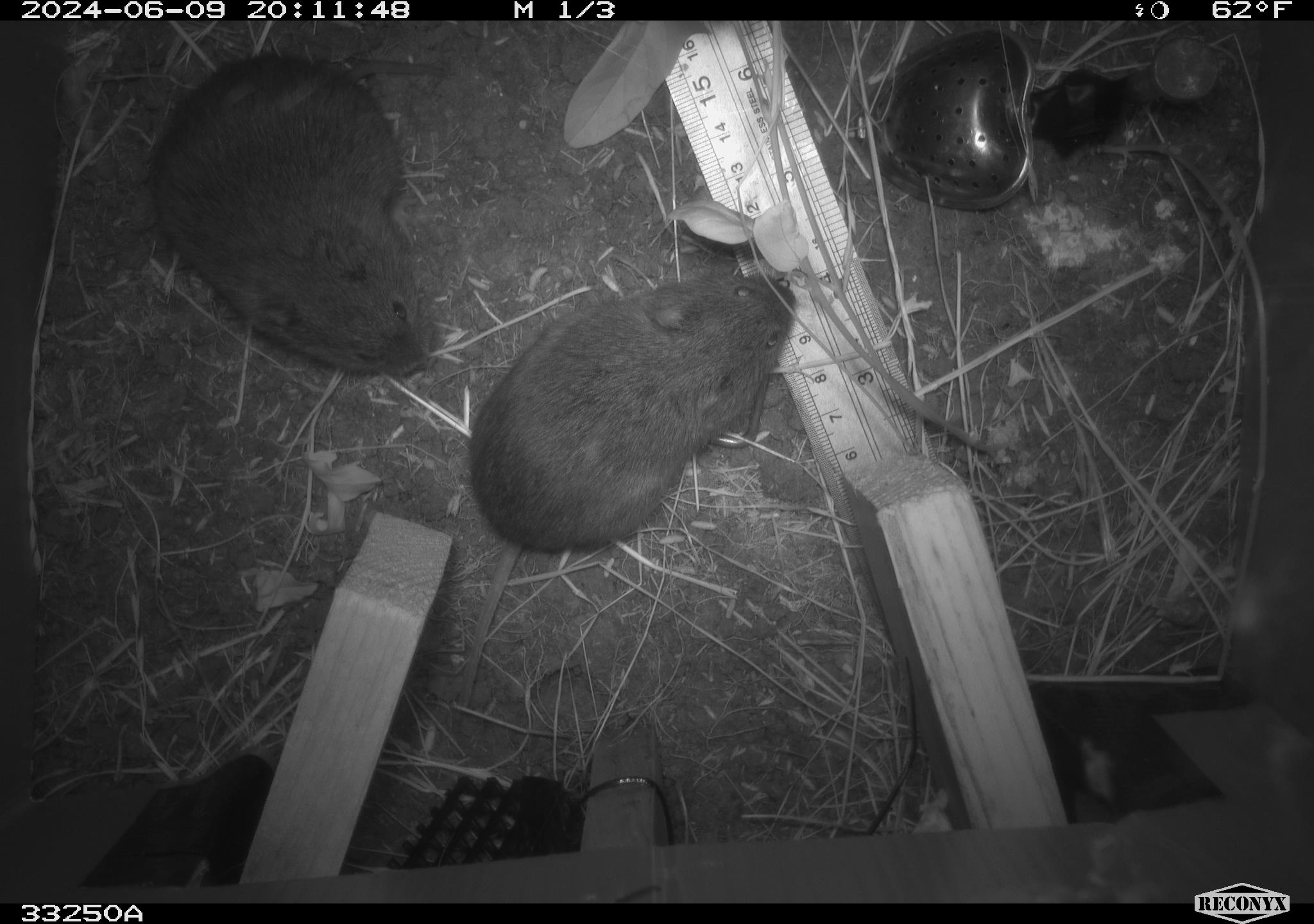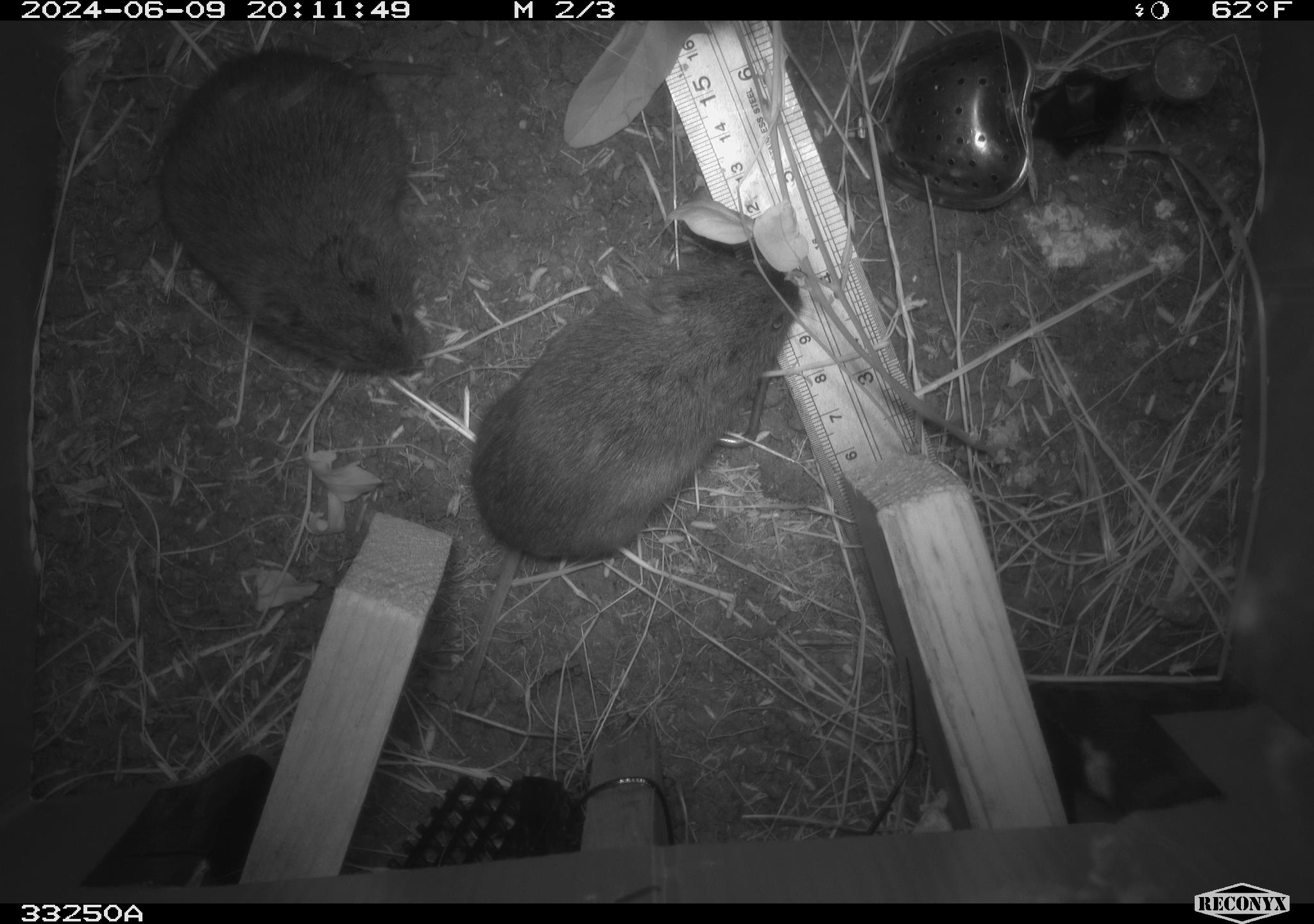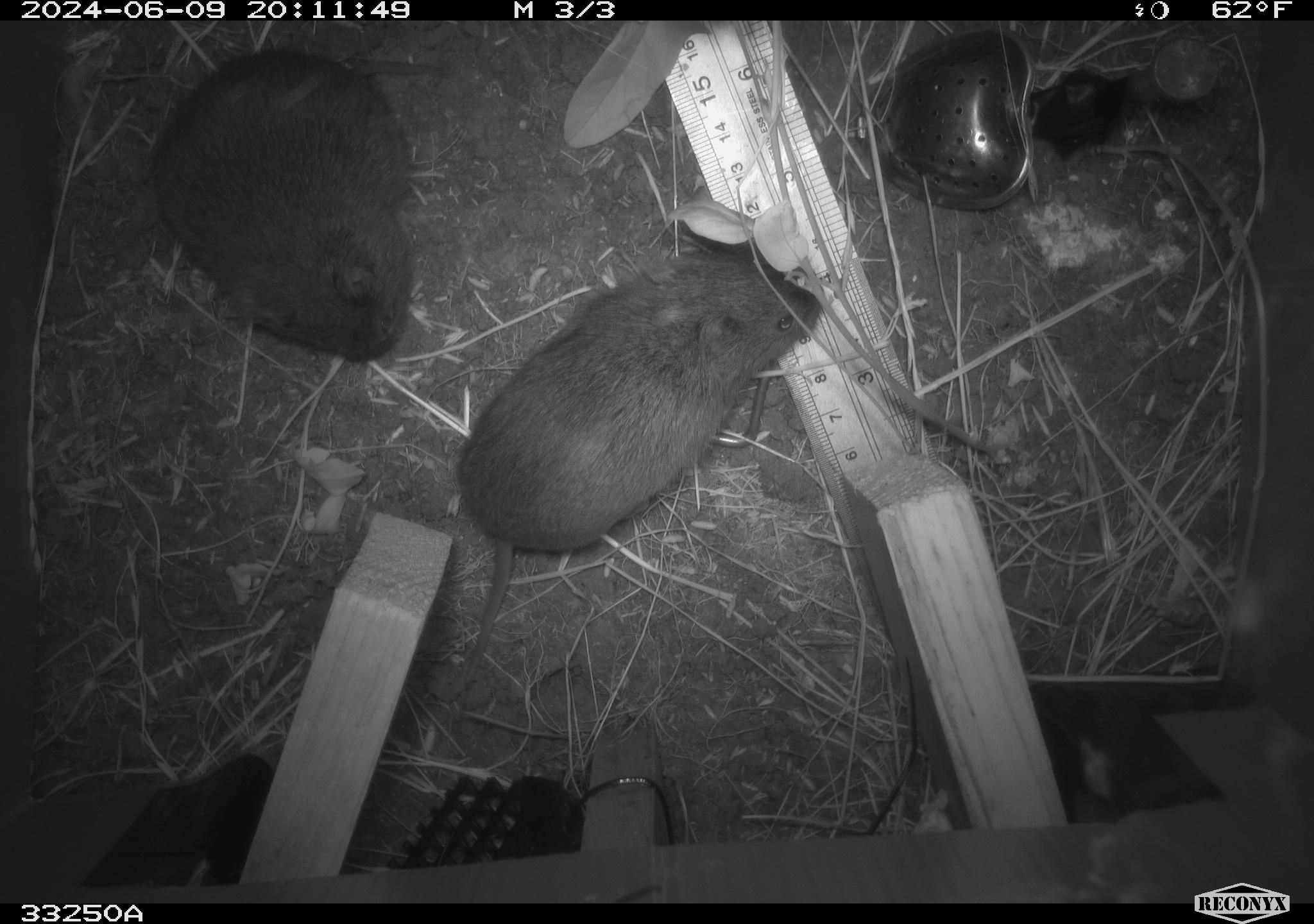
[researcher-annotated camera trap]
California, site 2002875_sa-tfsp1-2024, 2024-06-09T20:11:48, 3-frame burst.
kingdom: Animalia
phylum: Chordata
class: Mammalia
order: Rodentia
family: Cricetidae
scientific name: Arvicolinae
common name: voles, lemmings, and muskrats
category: arvicolinae subfamily